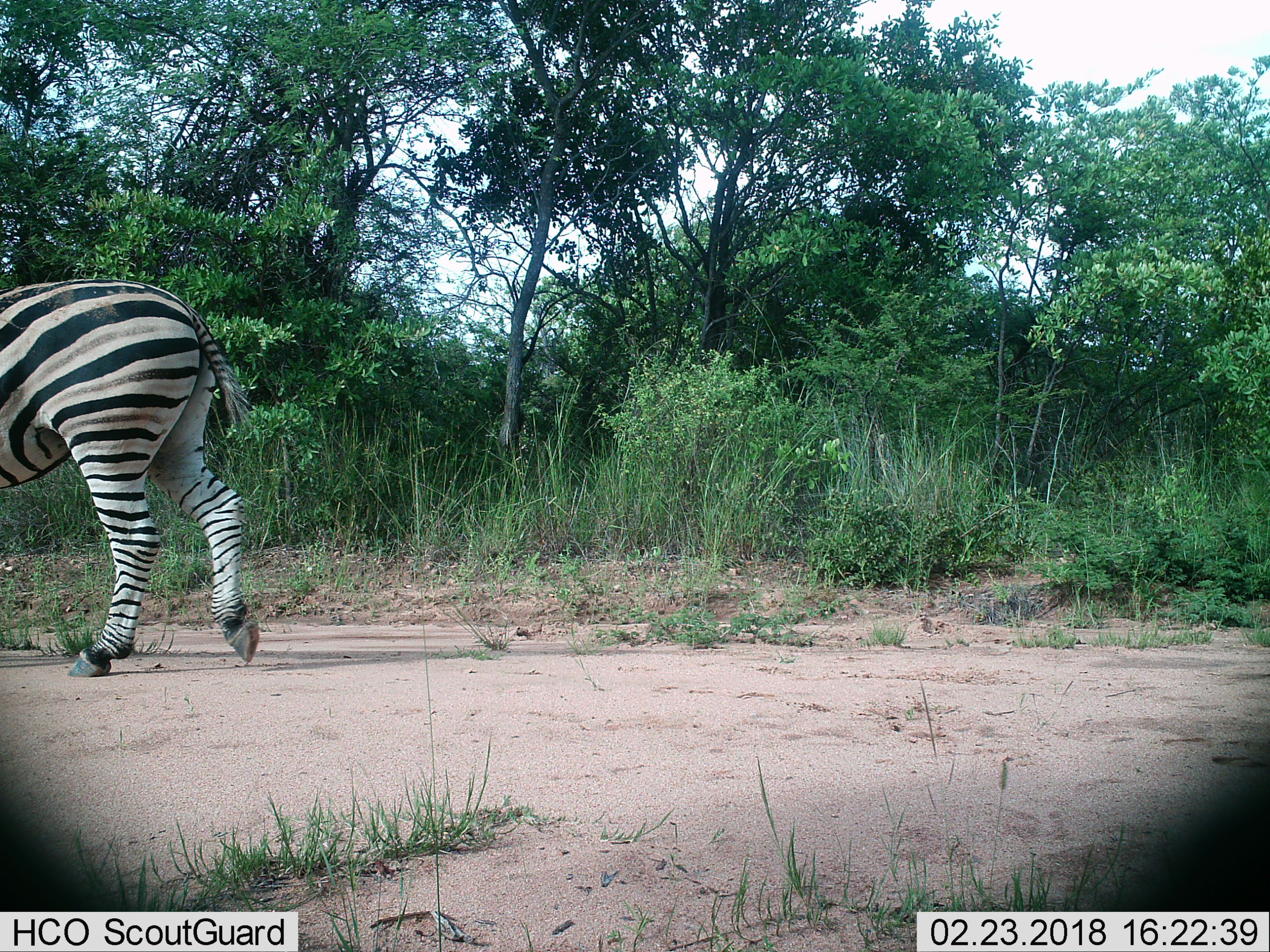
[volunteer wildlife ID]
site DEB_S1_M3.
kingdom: Animalia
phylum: Chordata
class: Mammalia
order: Perissodactyla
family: Equidae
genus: Equus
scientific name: Equus quagga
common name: plains zebra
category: zebraplains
Zebraplains (plains zebra) (Equus quagga), count 1. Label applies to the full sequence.